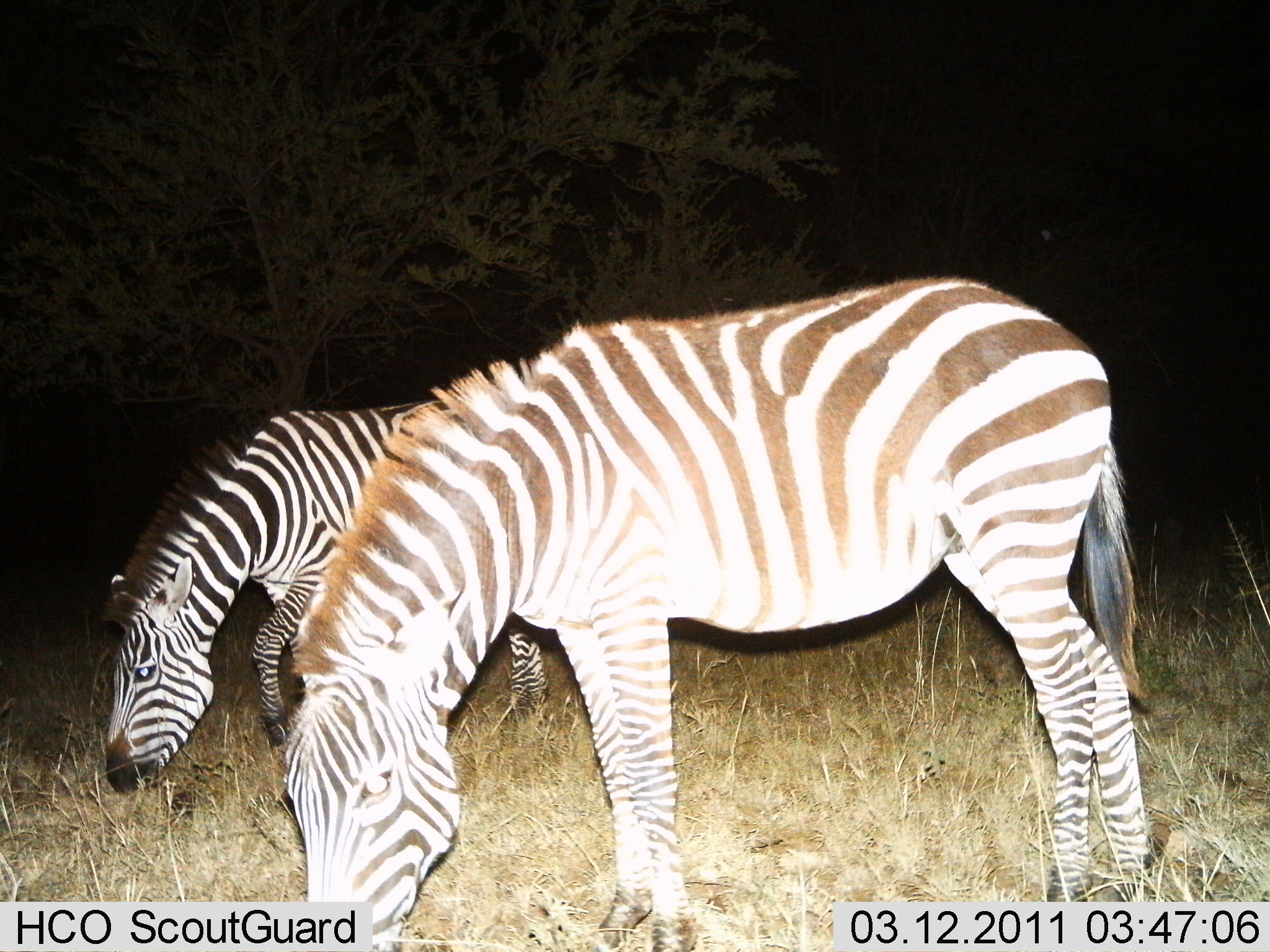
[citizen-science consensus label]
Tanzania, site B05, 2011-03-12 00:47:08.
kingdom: Animalia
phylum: Chordata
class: Mammalia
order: Perissodactyla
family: Equidae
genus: Equus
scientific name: Equus quagga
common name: plains zebra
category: zebra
Zebra (plains zebra) (Equus quagga), count 2. Behavior (volunteer vote fractions): standing 29%, resting 0%, moving 0%, interacting 0%. Young present (vote fraction): 0%. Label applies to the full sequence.